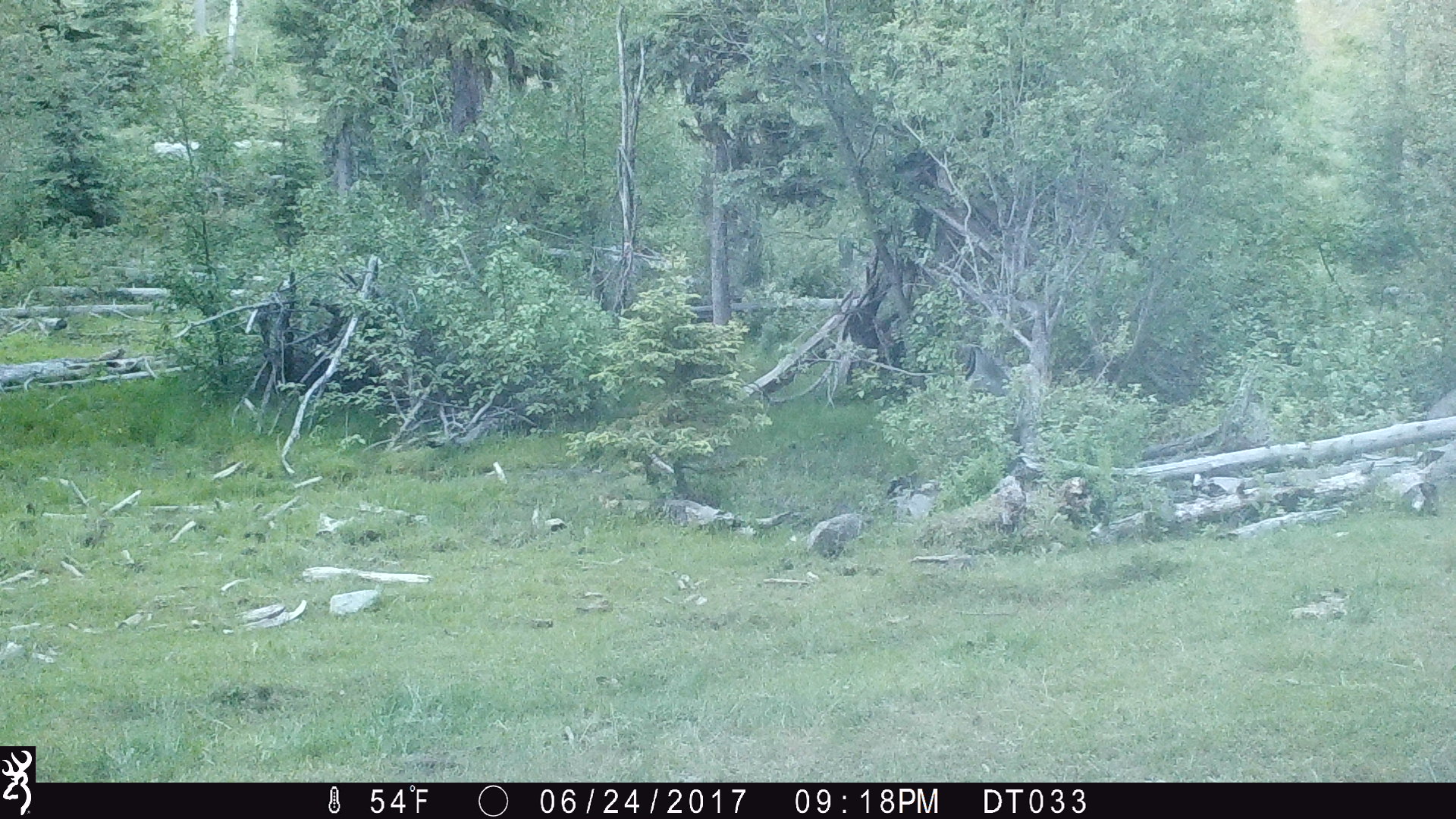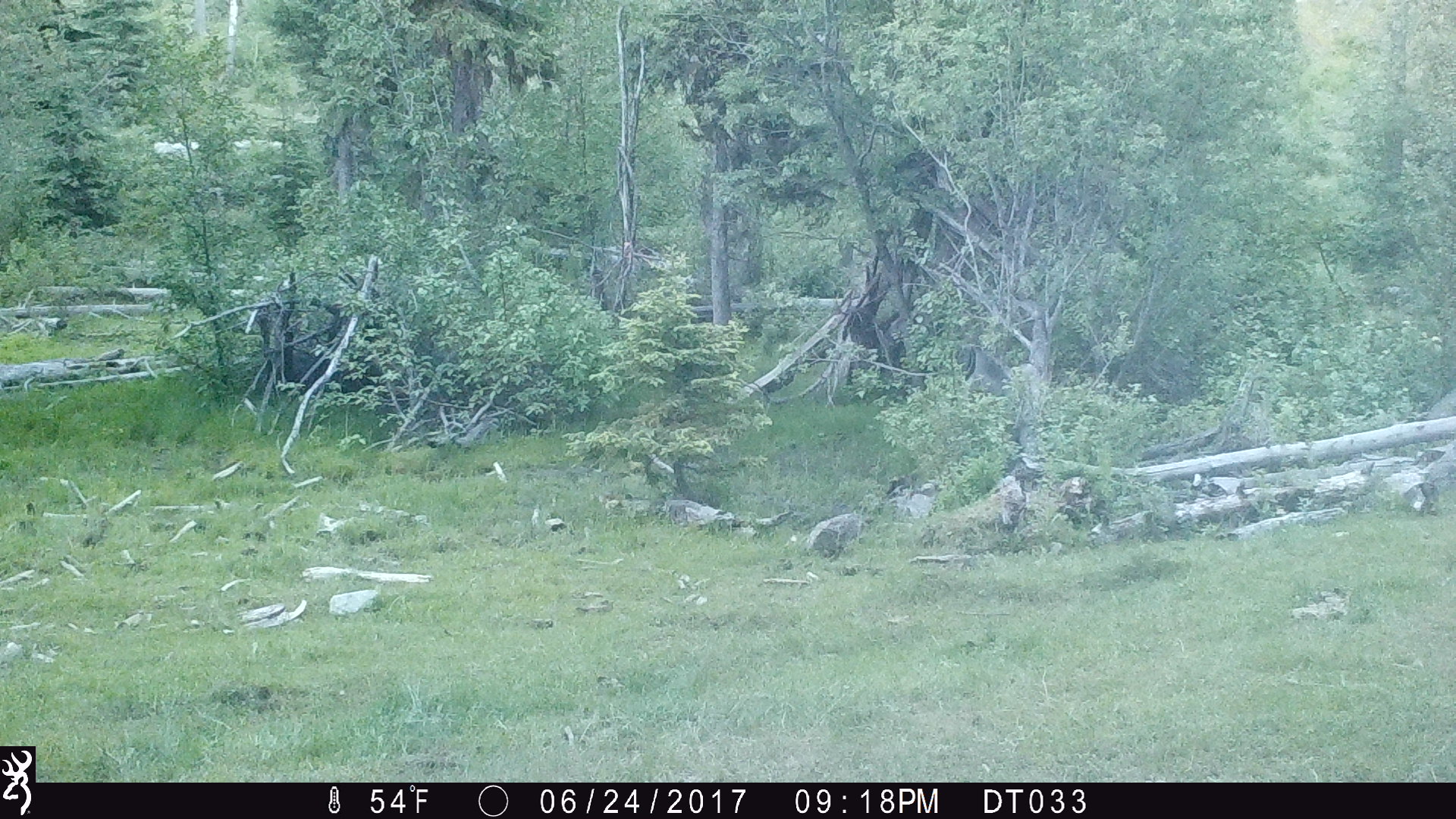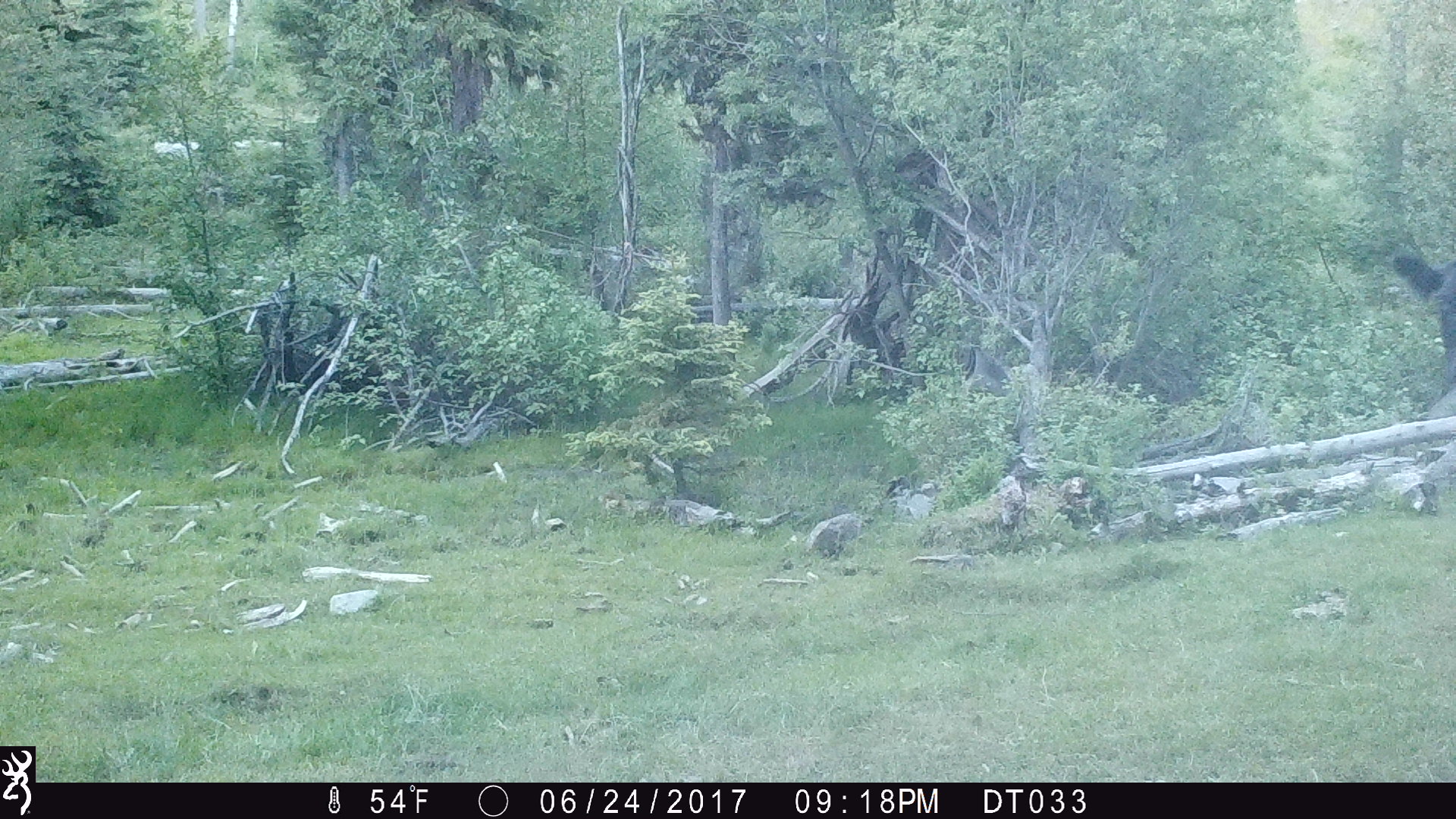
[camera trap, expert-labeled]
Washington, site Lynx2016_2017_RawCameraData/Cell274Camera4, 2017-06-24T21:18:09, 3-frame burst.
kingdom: Animalia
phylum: Chordata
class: Mammalia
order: Artiodactyla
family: Bovidae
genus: Bos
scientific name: Bos taurus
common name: domestic cattle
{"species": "domestic cattle (Bos taurus)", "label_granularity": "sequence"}